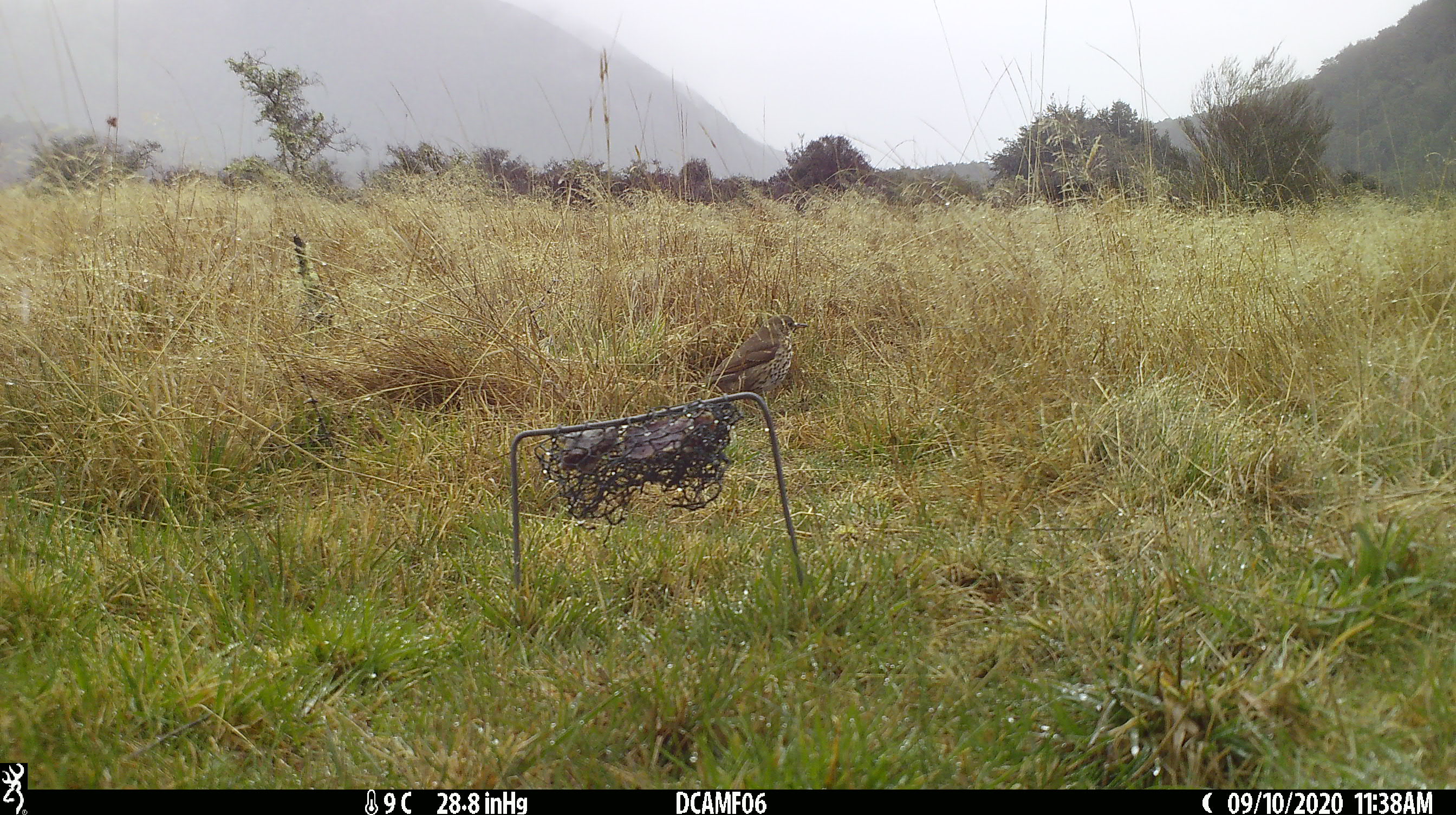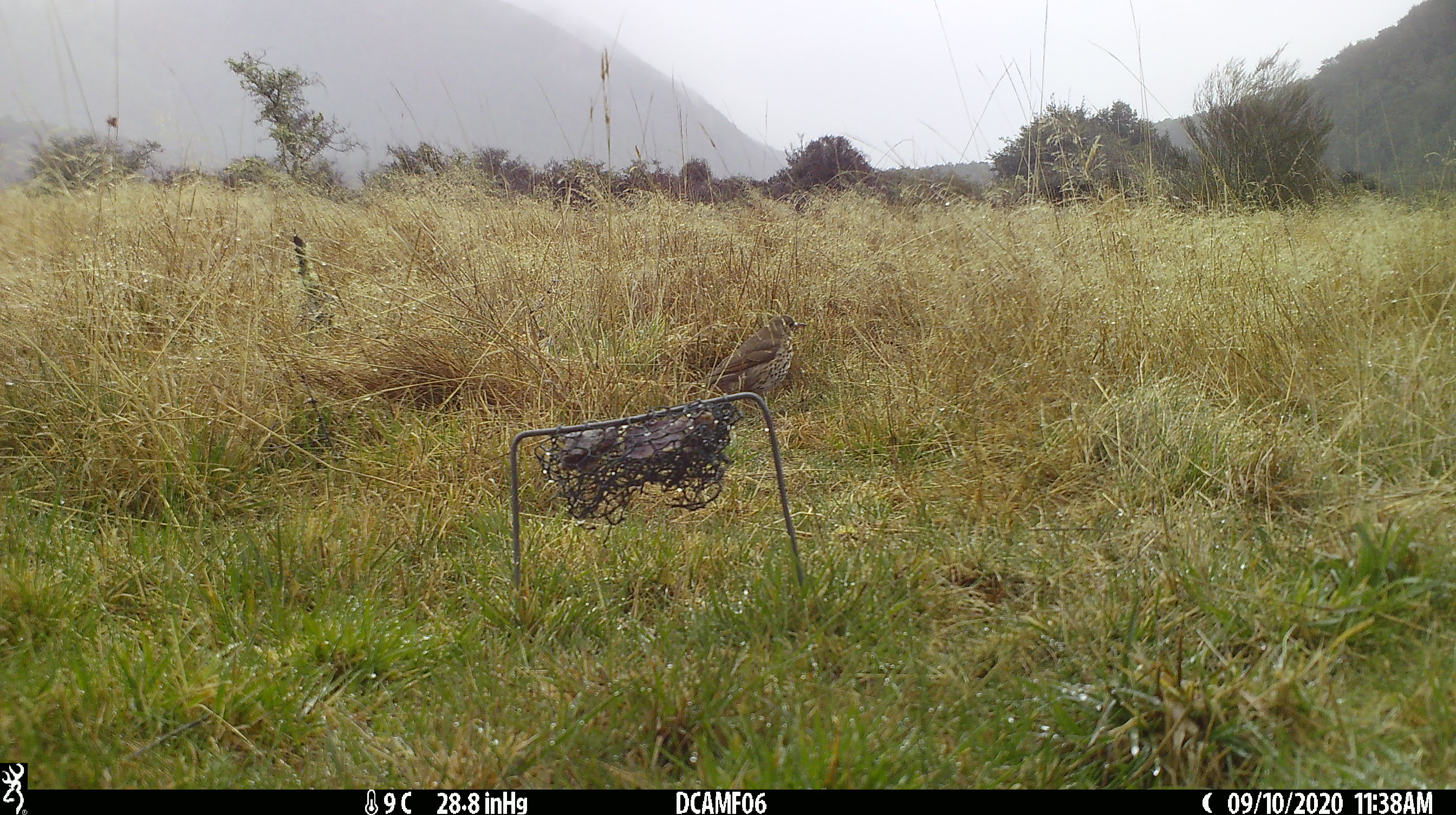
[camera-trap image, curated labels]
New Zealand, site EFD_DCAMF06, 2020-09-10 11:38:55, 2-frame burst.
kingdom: Animalia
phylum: Chordata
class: Aves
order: Passeriformes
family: Turdidae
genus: Turdus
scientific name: Turdus philomelos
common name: song thrush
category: thrush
Thrush (song thrush) (Turdus philomelos).